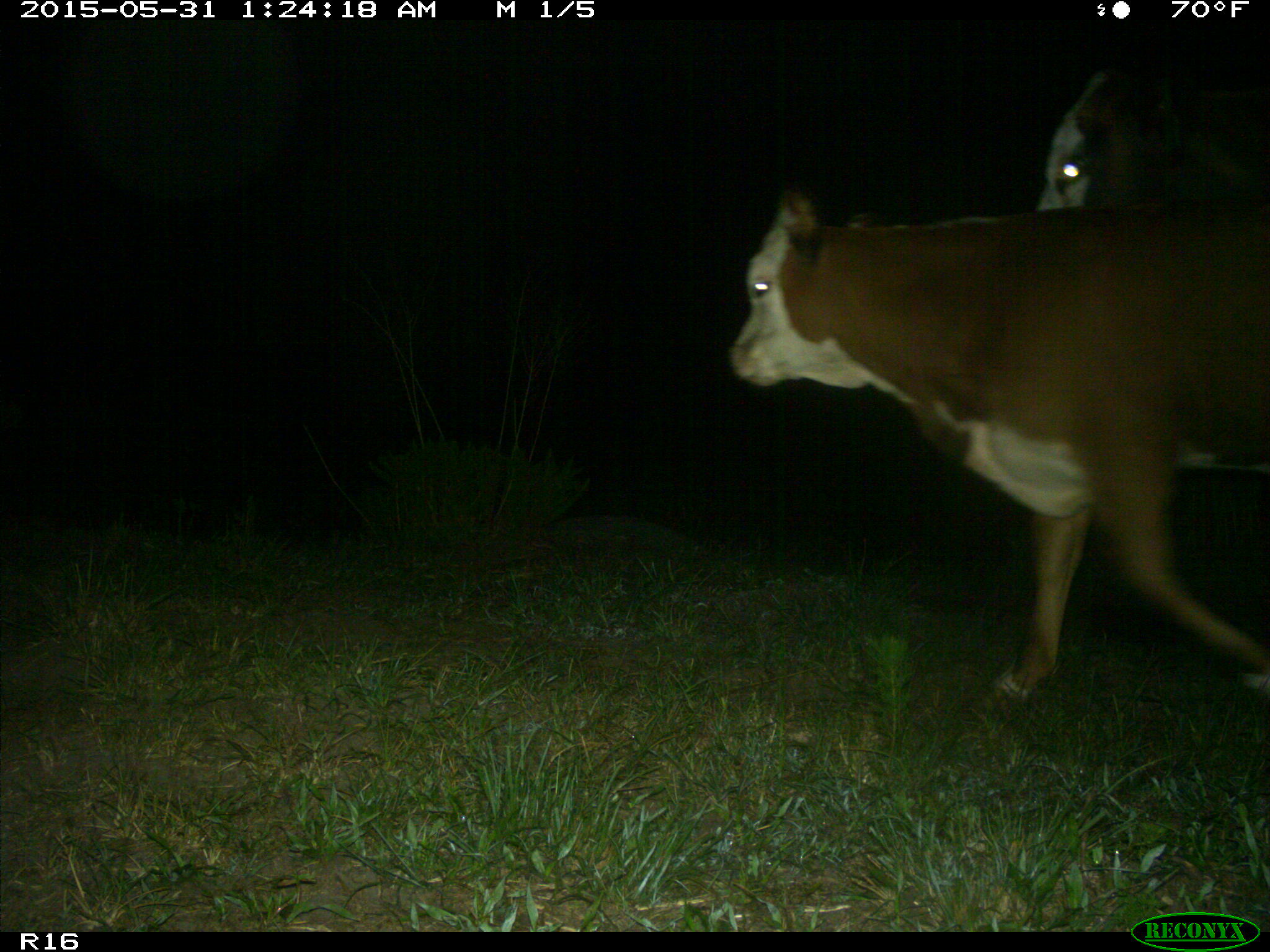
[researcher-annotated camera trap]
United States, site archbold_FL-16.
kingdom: Animalia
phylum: Chordata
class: Mammalia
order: Artiodactyla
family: Bovidae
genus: Bos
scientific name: Bos taurus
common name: domestic cow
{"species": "Bos taurus (domestic cow)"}